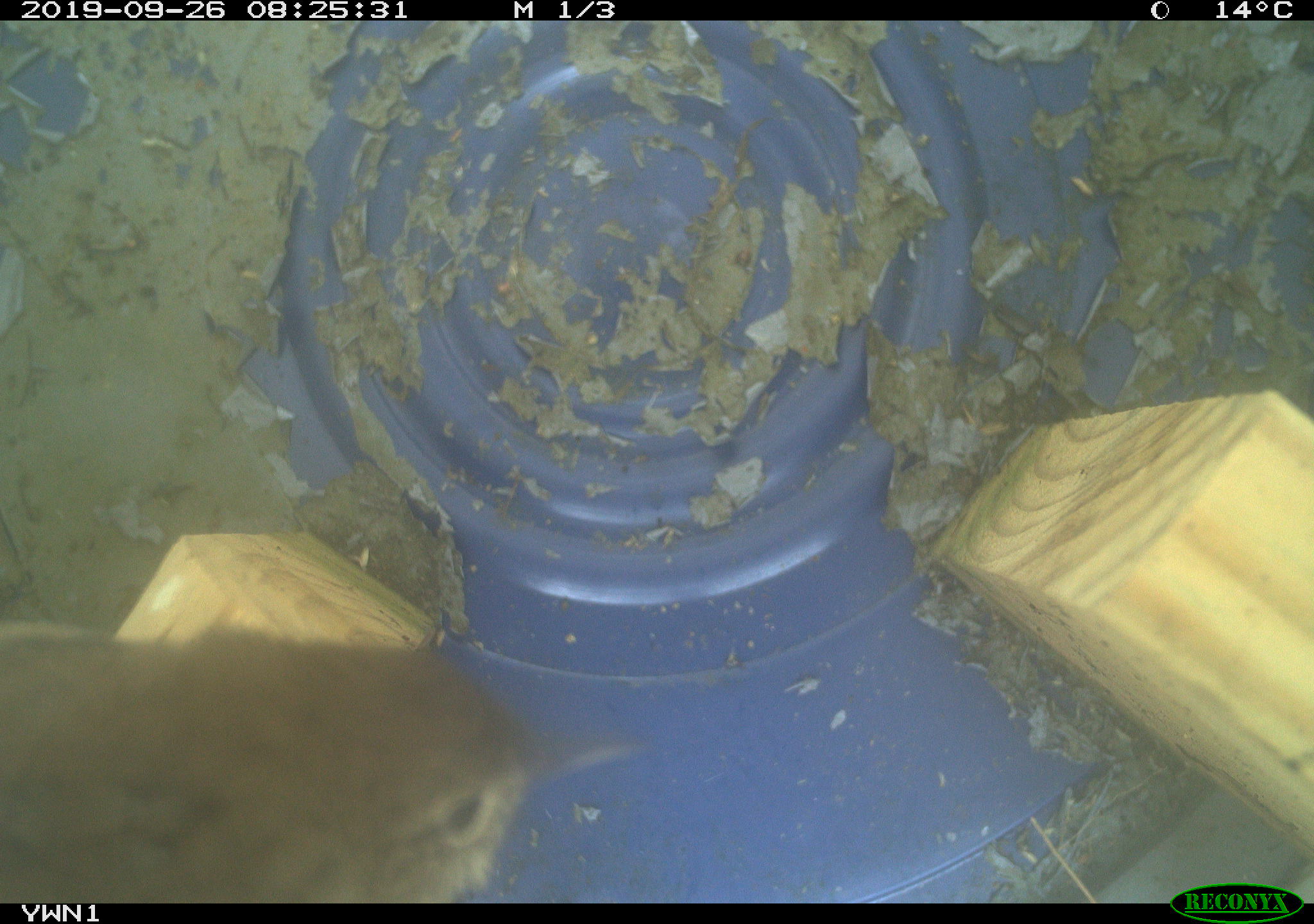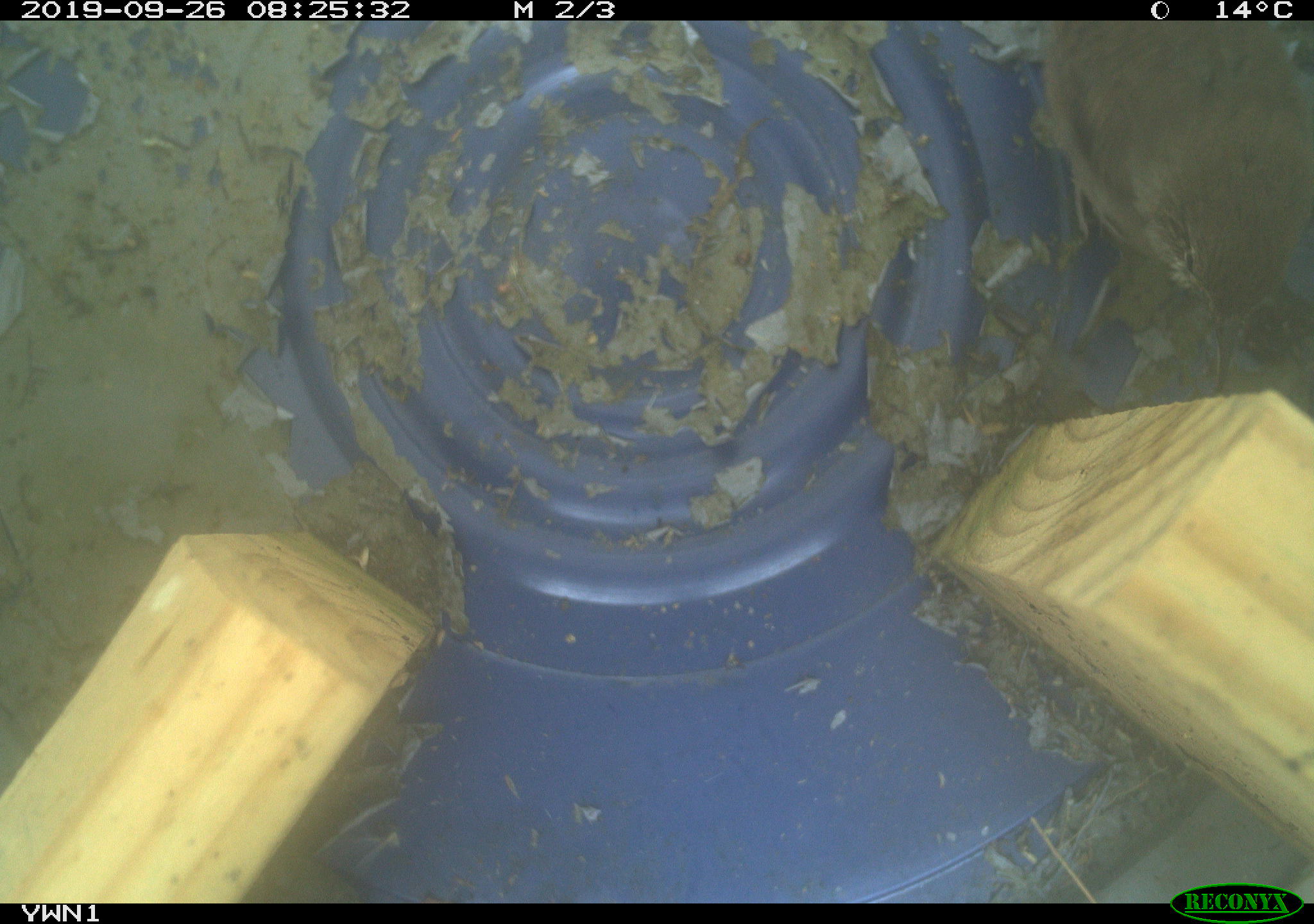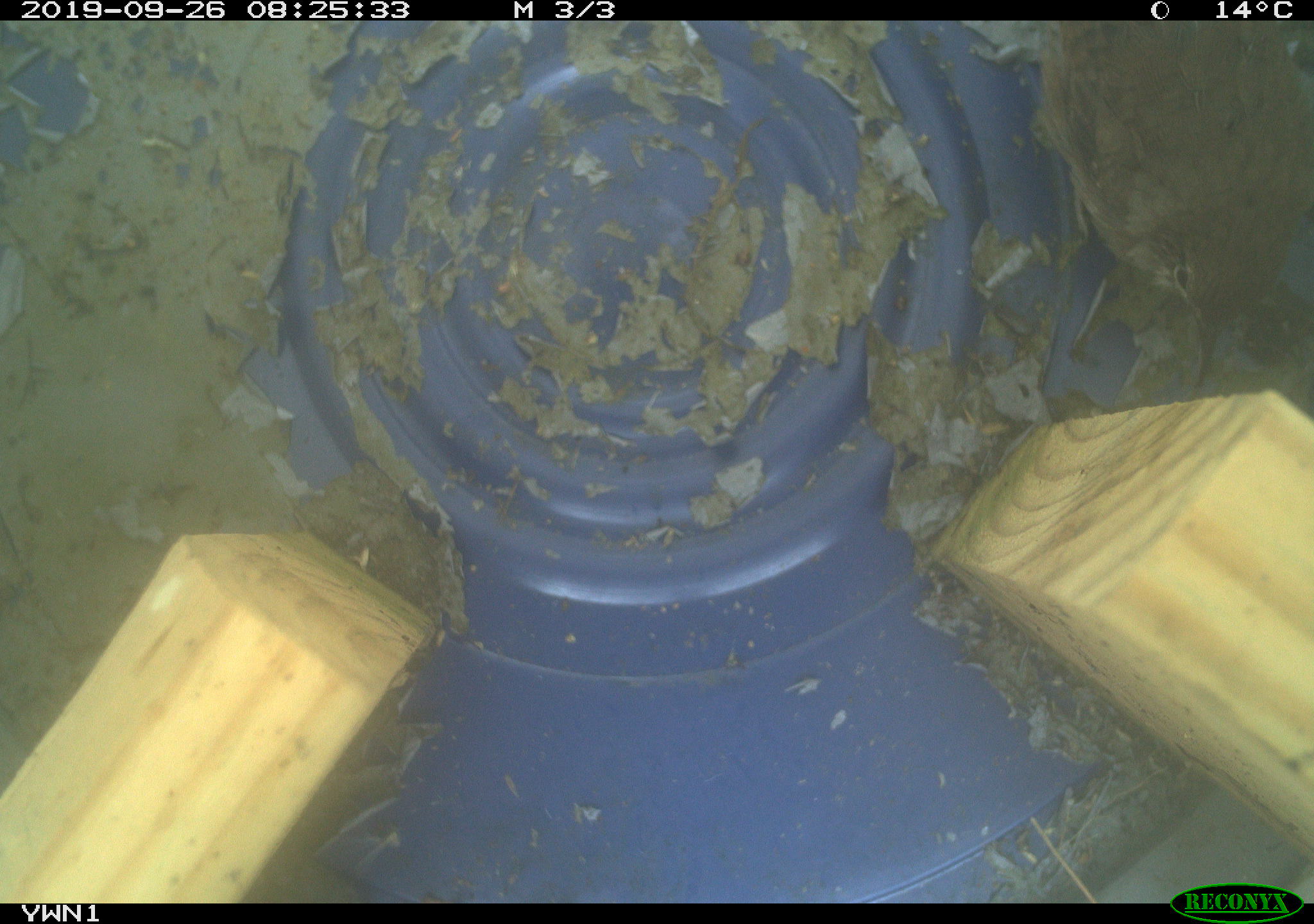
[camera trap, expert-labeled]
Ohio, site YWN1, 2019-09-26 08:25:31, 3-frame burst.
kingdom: Animalia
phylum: Chordata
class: Aves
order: Passeriformes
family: Troglodytidae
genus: Troglodytes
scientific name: Troglodytes aedon aedon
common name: northern house wren